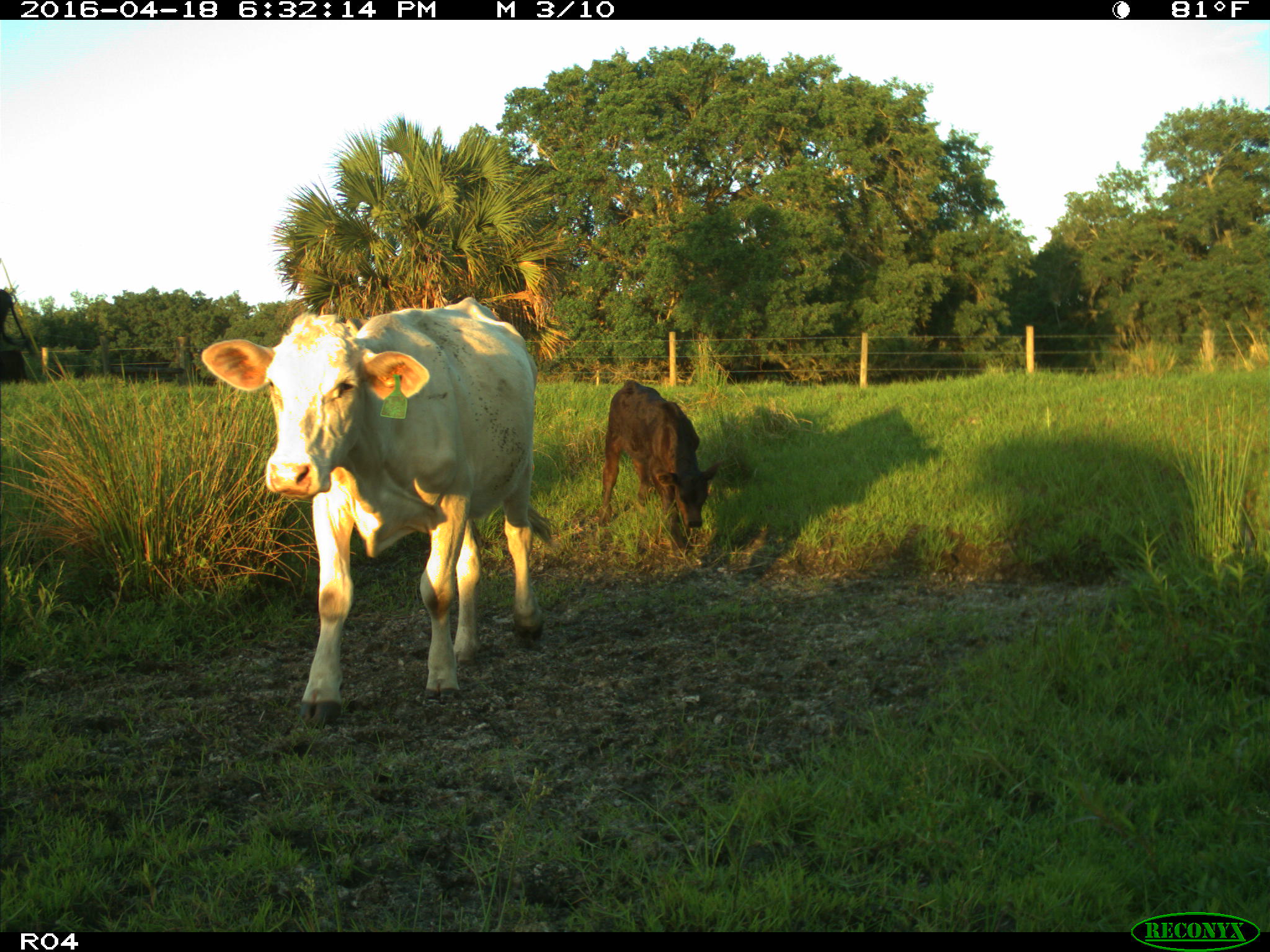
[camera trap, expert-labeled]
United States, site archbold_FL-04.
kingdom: Animalia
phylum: Chordata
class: Mammalia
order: Artiodactyla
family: Bovidae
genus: Bos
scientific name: Bos taurus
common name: domestic cow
Bos taurus (domestic cow).